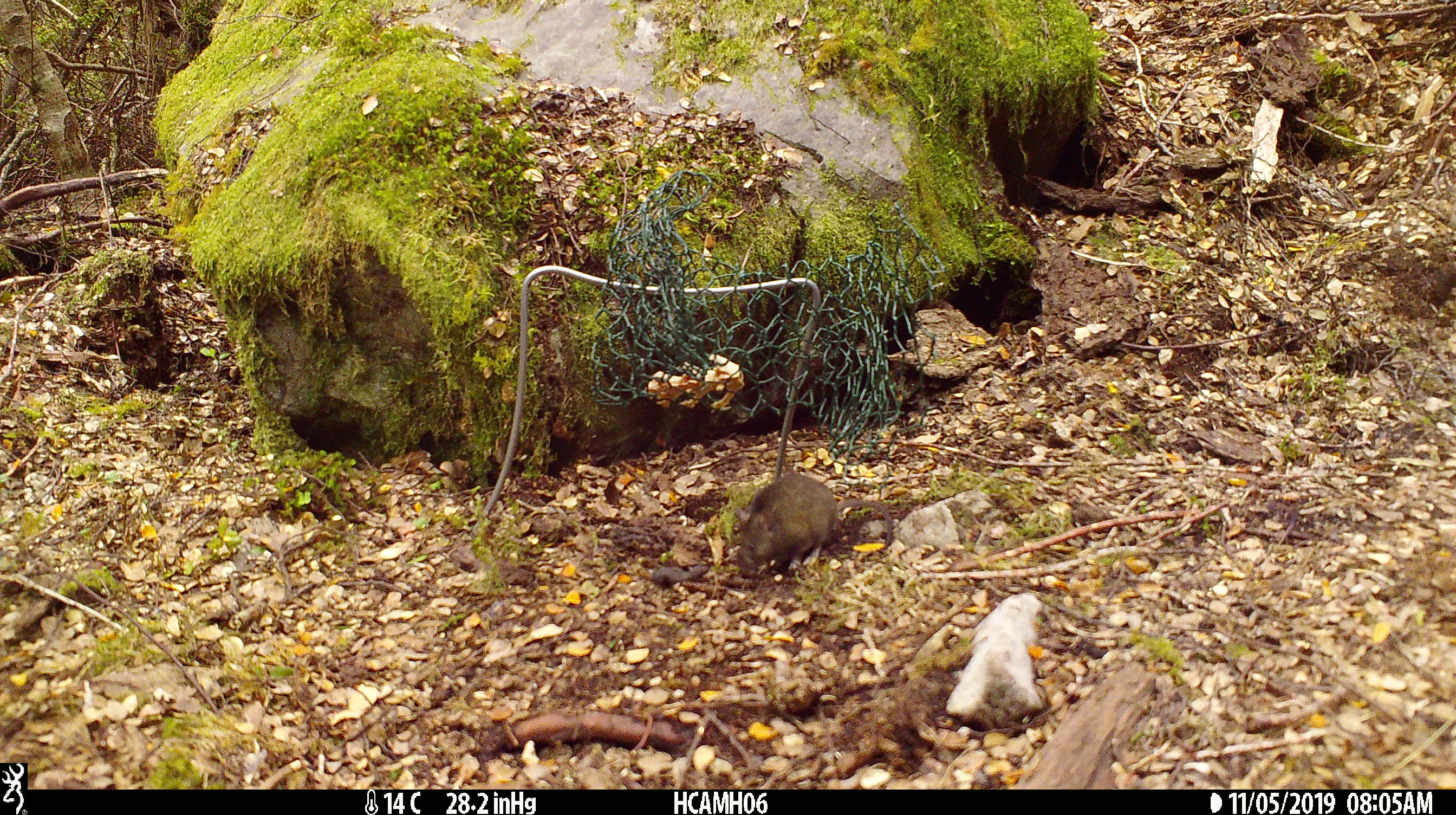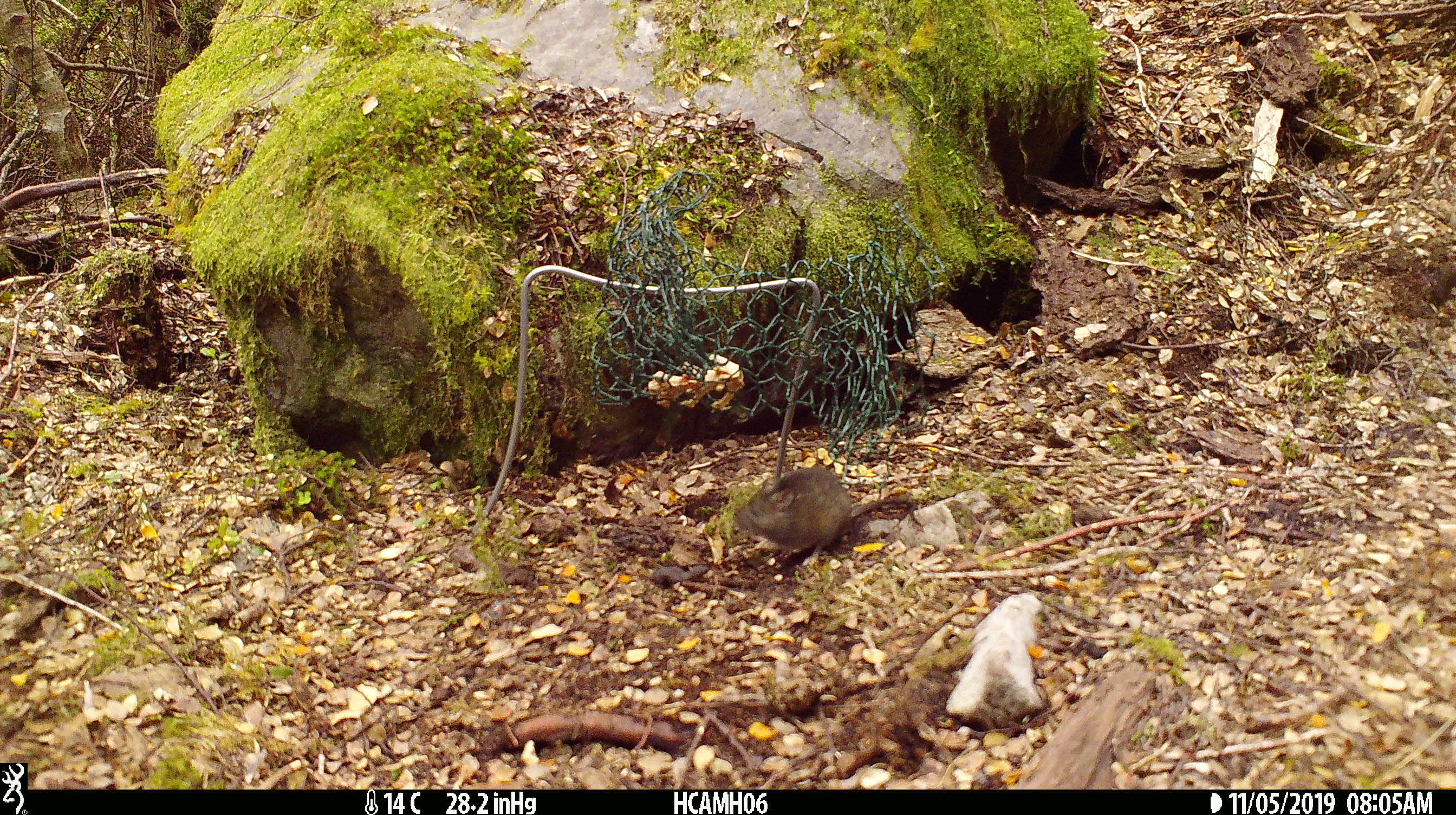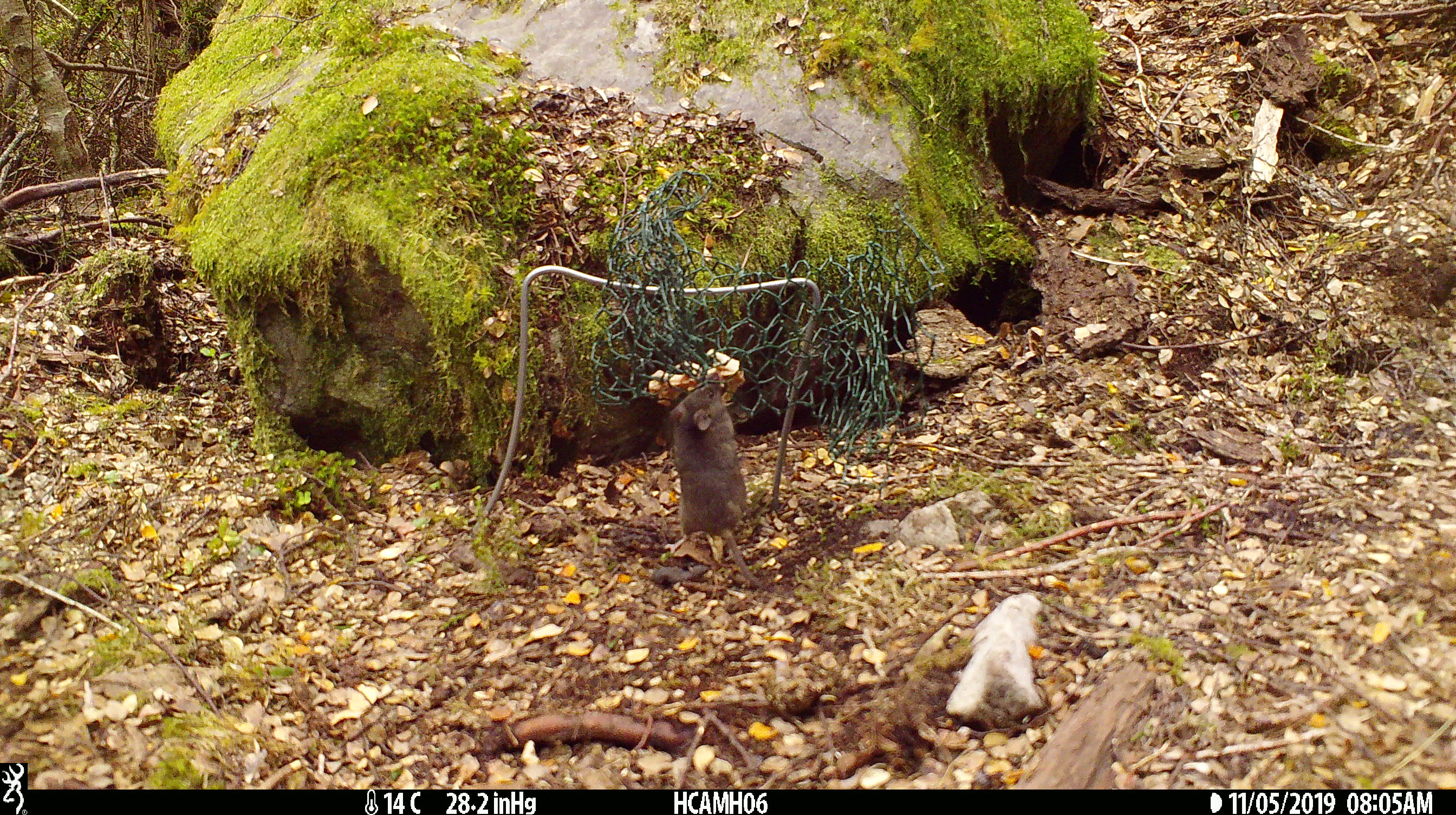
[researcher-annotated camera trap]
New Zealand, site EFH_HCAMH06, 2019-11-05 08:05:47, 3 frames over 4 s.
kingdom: Animalia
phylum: Chordata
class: Mammalia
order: Rodentia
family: Muridae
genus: Mus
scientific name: Mus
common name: mouse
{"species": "mouse (Mus)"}